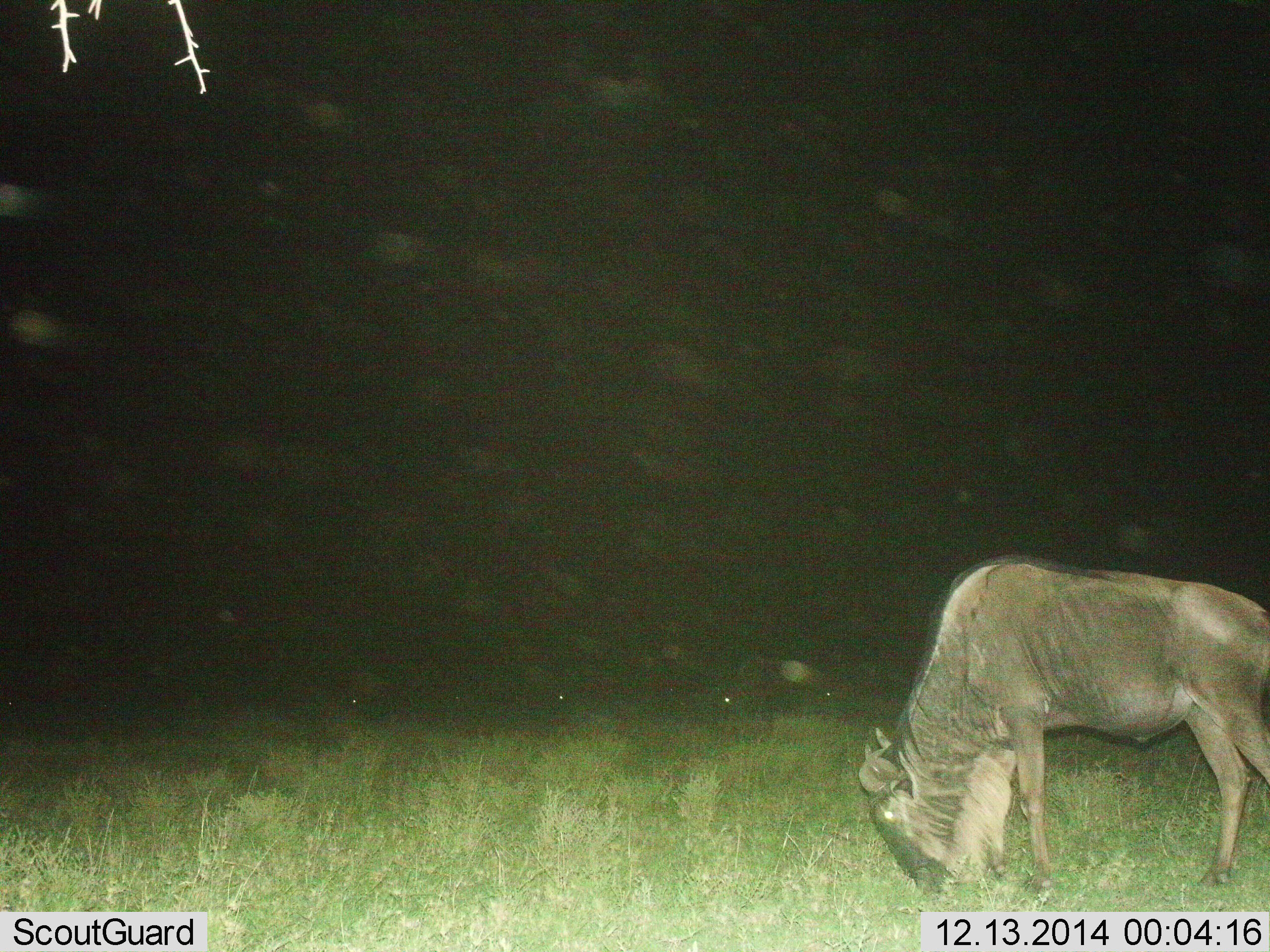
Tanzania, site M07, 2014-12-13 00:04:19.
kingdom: Animalia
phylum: Chordata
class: Mammalia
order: Artiodactyla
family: Bovidae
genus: Connochaetes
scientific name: Connochaetes taurinus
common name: blue wildebeest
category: wildebeest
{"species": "wildebeest (blue wildebeest) (Connochaetes taurinus)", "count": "1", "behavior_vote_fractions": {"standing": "40%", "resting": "0%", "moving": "0%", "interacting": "0%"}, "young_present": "0%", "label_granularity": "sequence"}